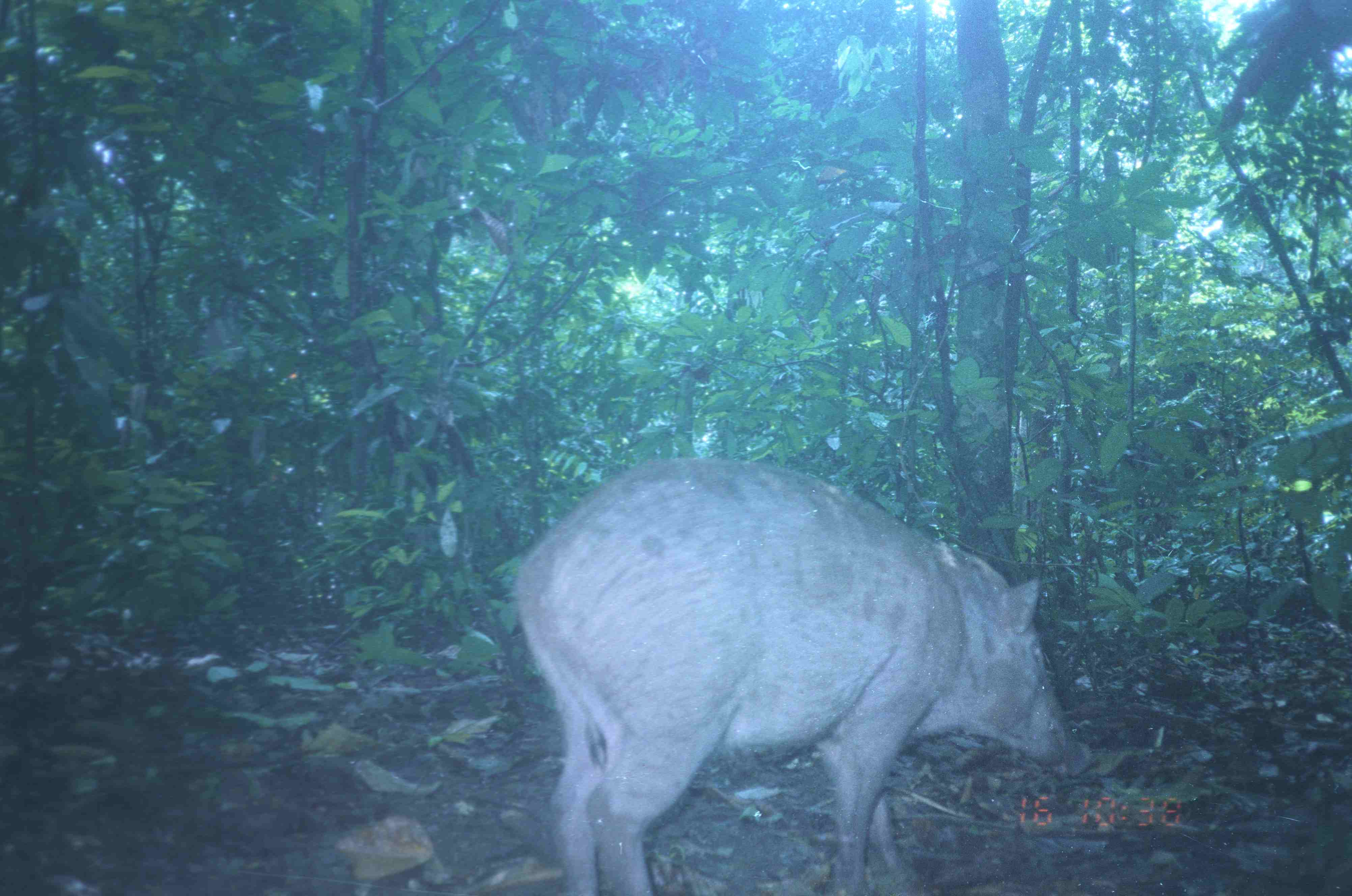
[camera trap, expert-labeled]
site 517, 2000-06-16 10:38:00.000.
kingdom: Animalia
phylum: Chordata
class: Mammalia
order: Artiodactyla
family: Suidae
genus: Sus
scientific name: Sus scrofa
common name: wild boar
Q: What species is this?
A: Sus scrofa (wild boar).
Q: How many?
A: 1.